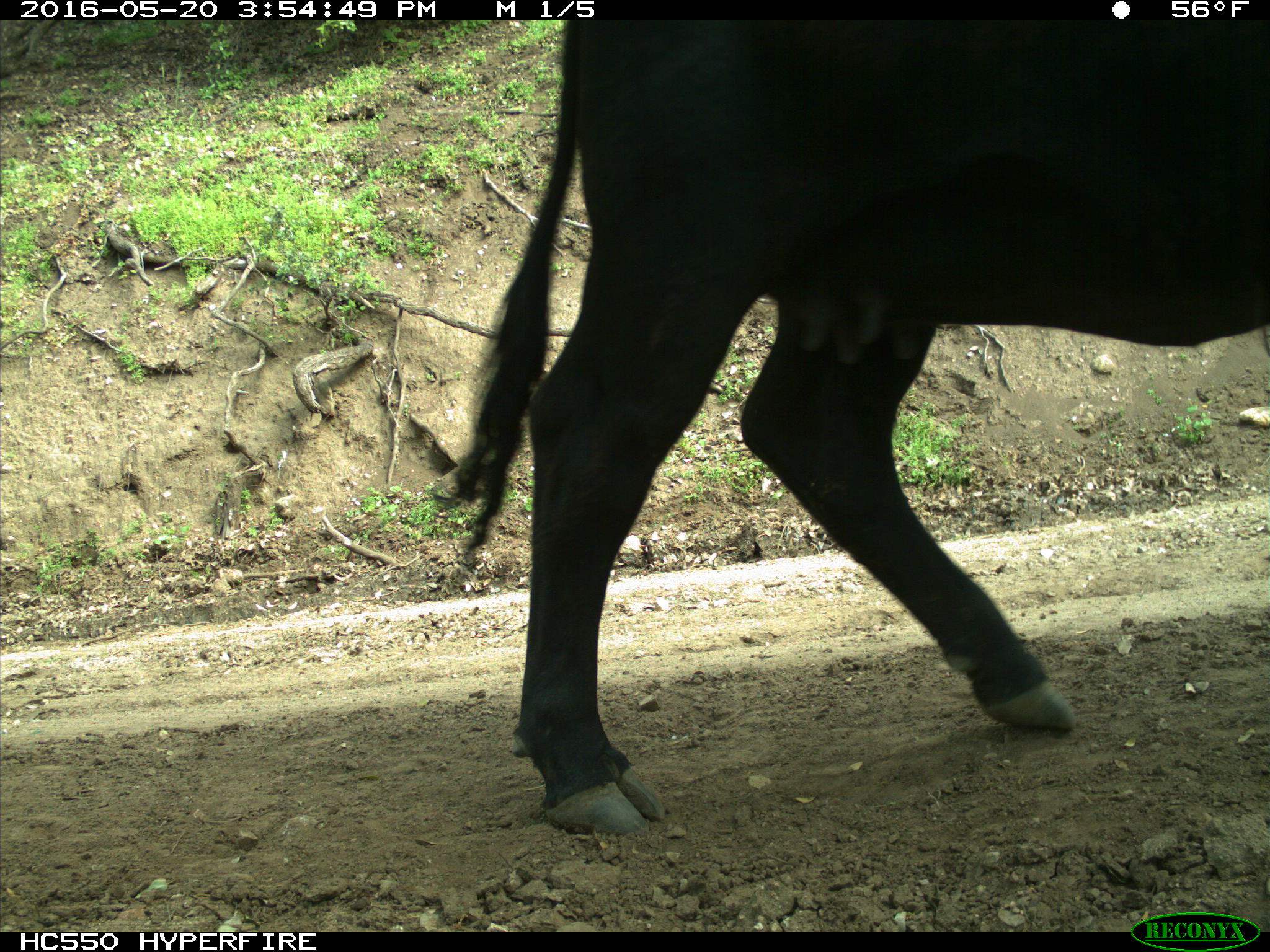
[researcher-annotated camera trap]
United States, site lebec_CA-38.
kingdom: Animalia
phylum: Chordata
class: Mammalia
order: Artiodactyla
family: Bovidae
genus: Bos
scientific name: Bos taurus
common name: domestic cow